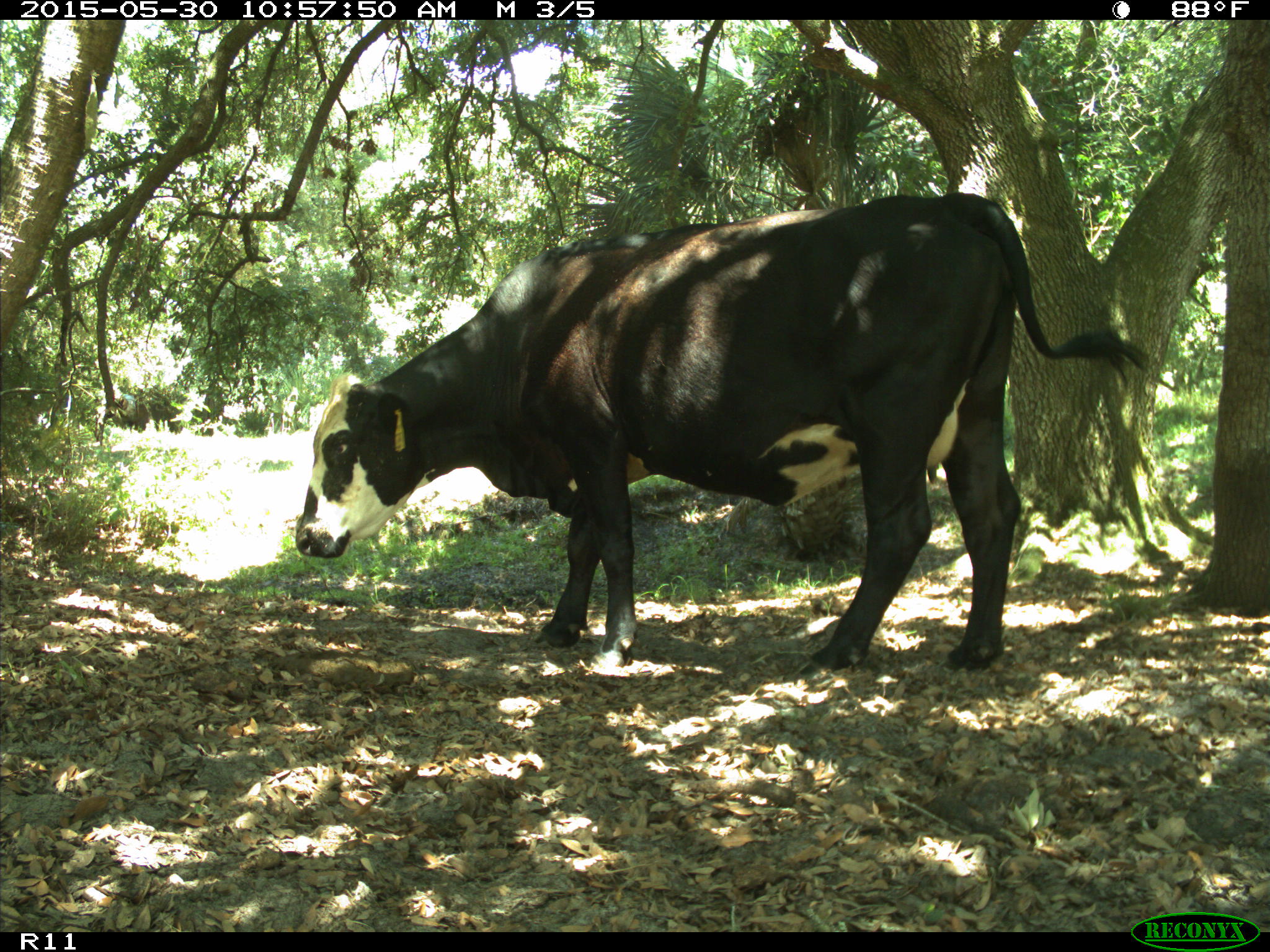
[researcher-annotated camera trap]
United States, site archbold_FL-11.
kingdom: Animalia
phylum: Chordata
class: Mammalia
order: Artiodactyla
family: Bovidae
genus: Bos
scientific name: Bos taurus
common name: domestic cow